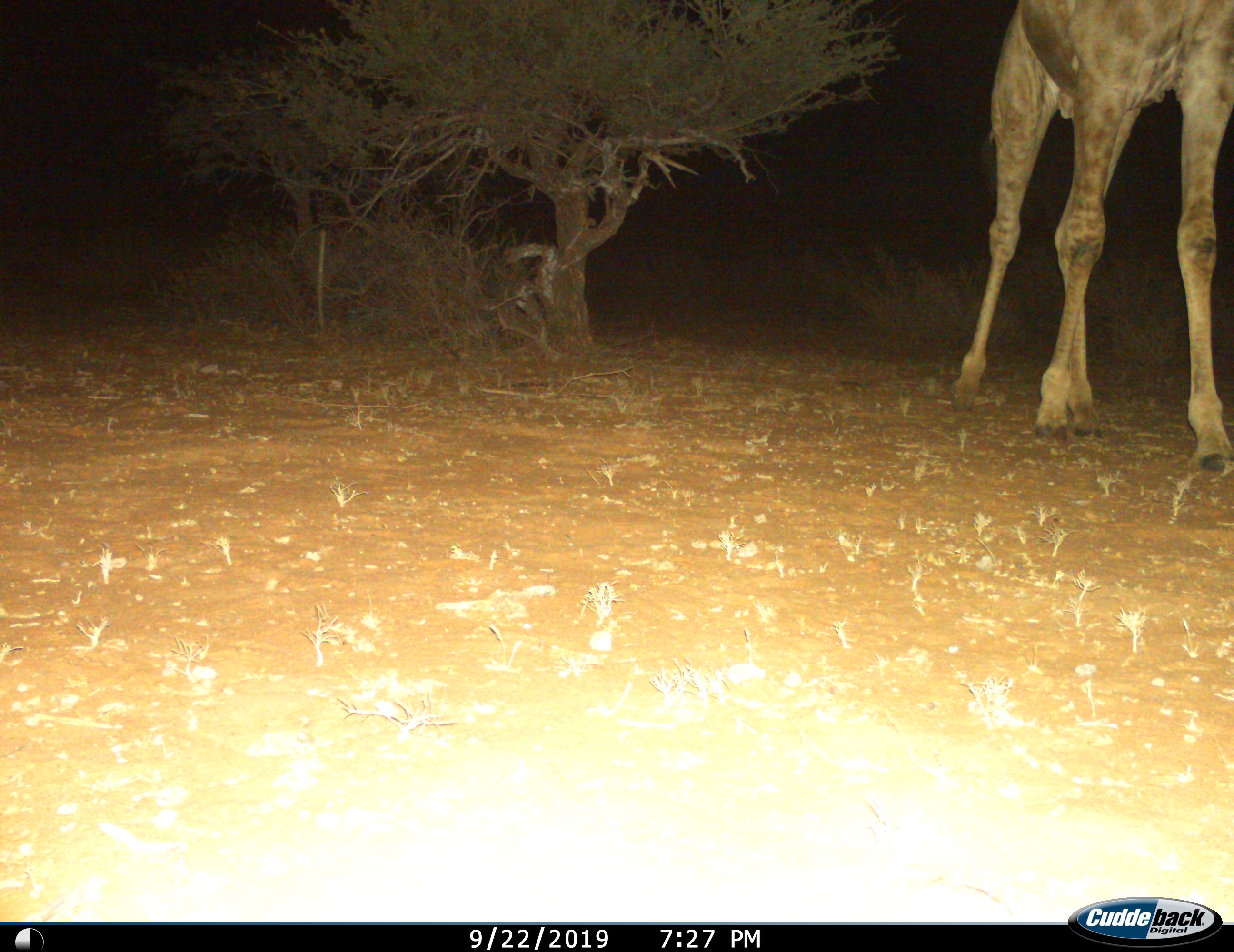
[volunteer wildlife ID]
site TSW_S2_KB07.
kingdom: Animalia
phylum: Chordata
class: Mammalia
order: Artiodactyla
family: Giraffidae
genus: Giraffa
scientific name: Giraffa camelopardalis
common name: giraffe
Giraffe (Giraffa camelopardalis), count 1. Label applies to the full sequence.